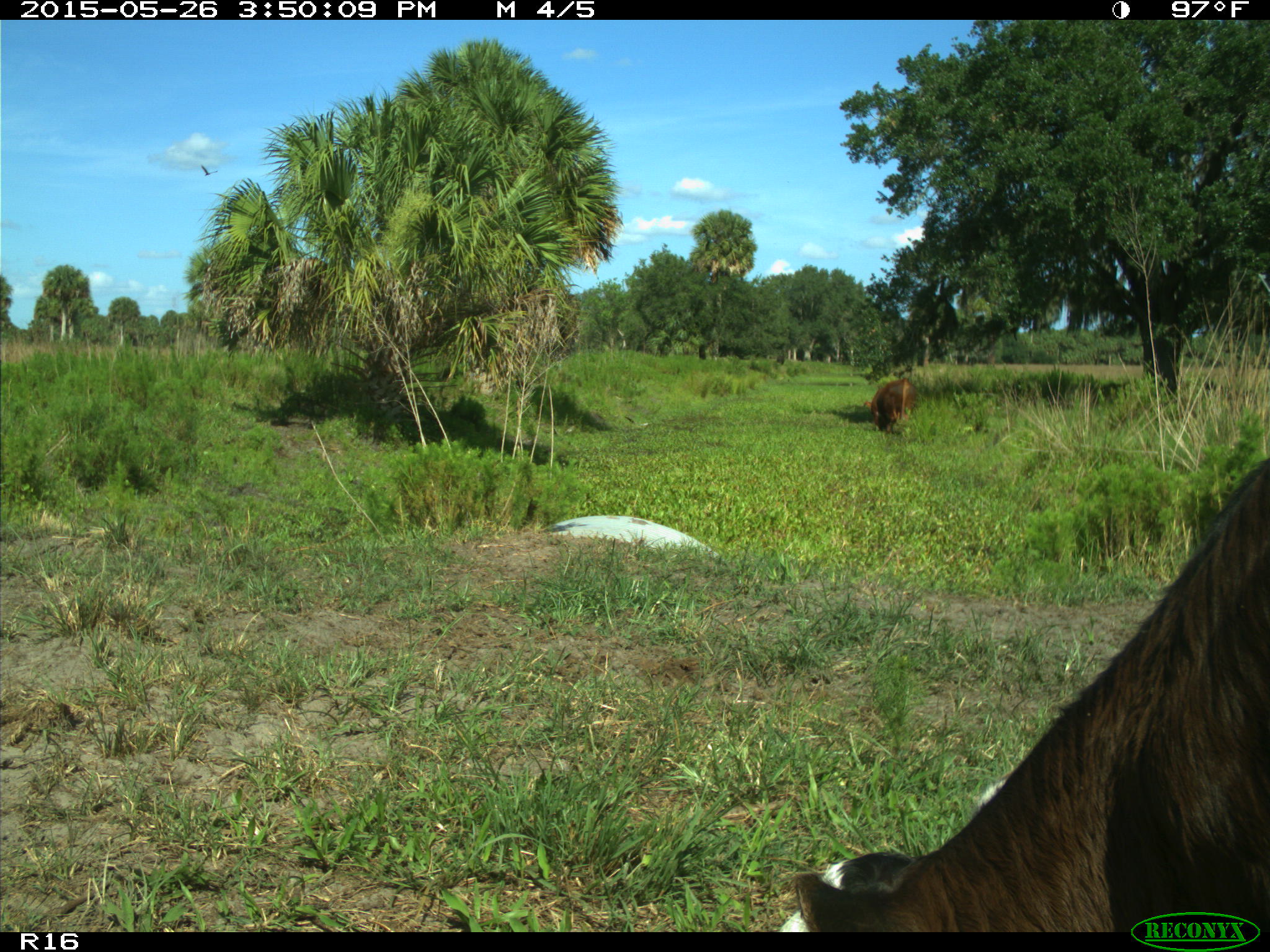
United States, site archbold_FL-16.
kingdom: Animalia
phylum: Chordata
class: Mammalia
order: Artiodactyla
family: Bovidae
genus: Bos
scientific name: Bos taurus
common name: domestic cow